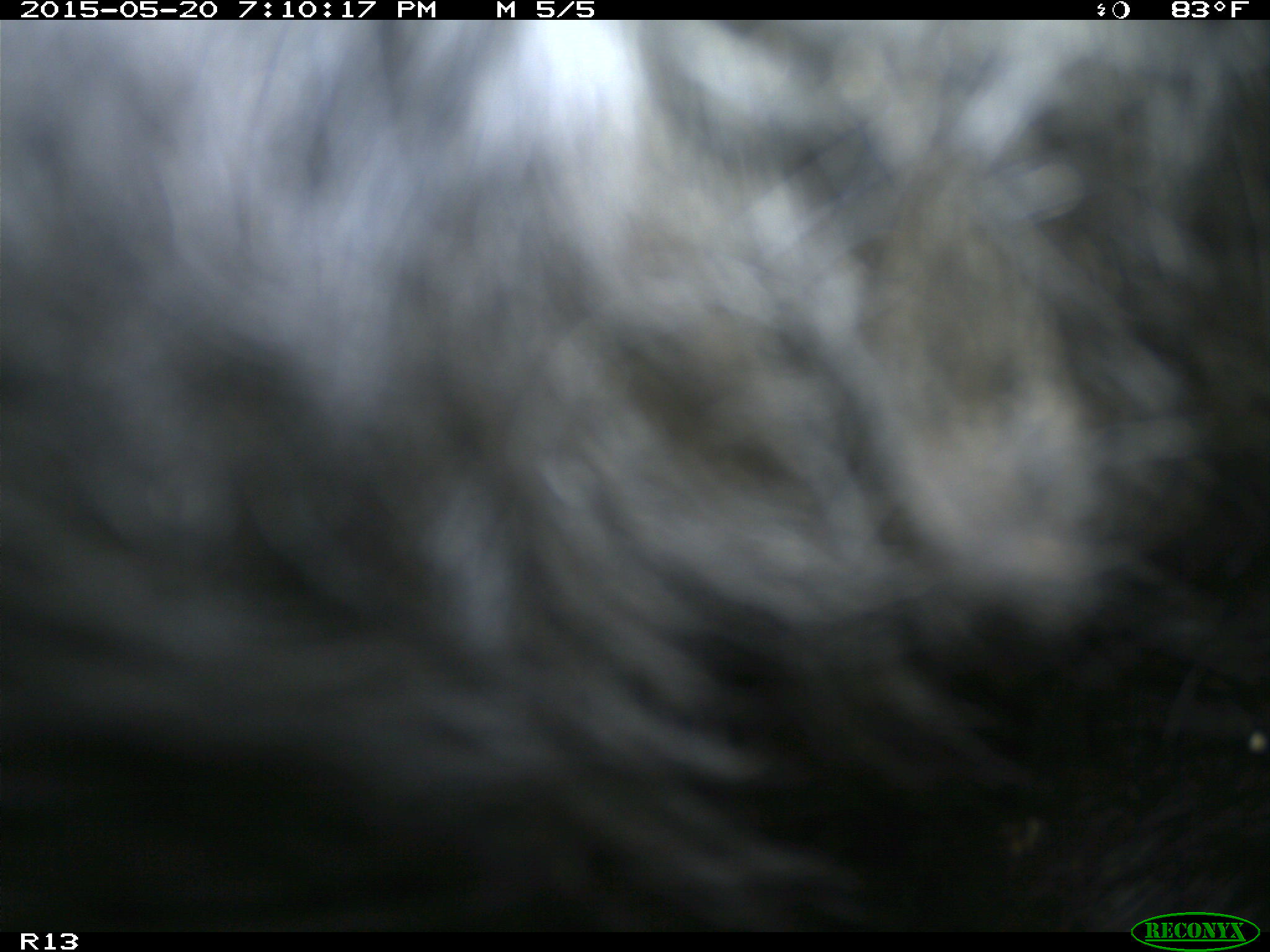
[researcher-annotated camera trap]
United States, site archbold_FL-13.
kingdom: Animalia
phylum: Chordata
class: Mammalia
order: Artiodactyla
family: Bovidae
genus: Bos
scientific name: Bos taurus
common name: domestic cow